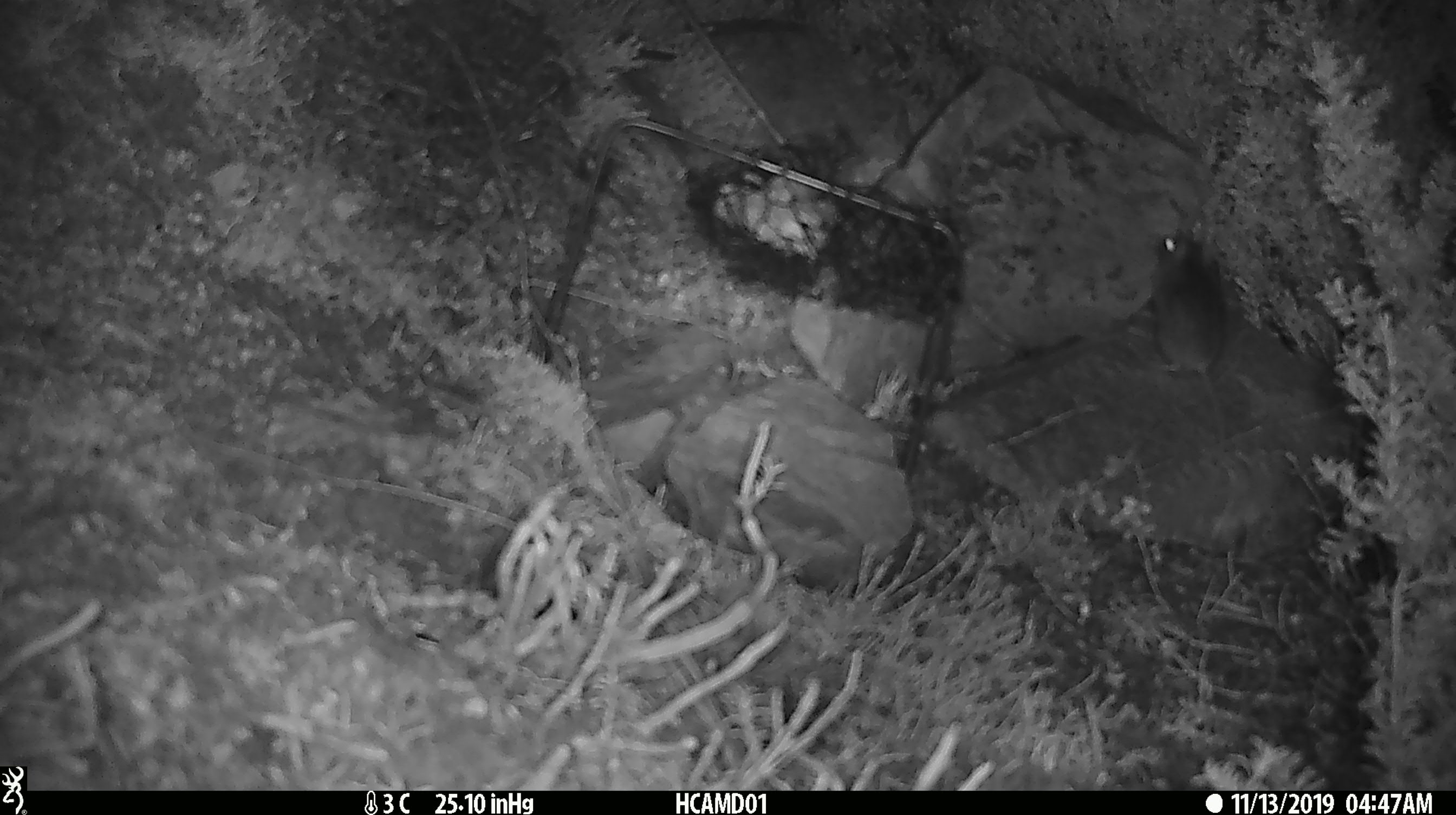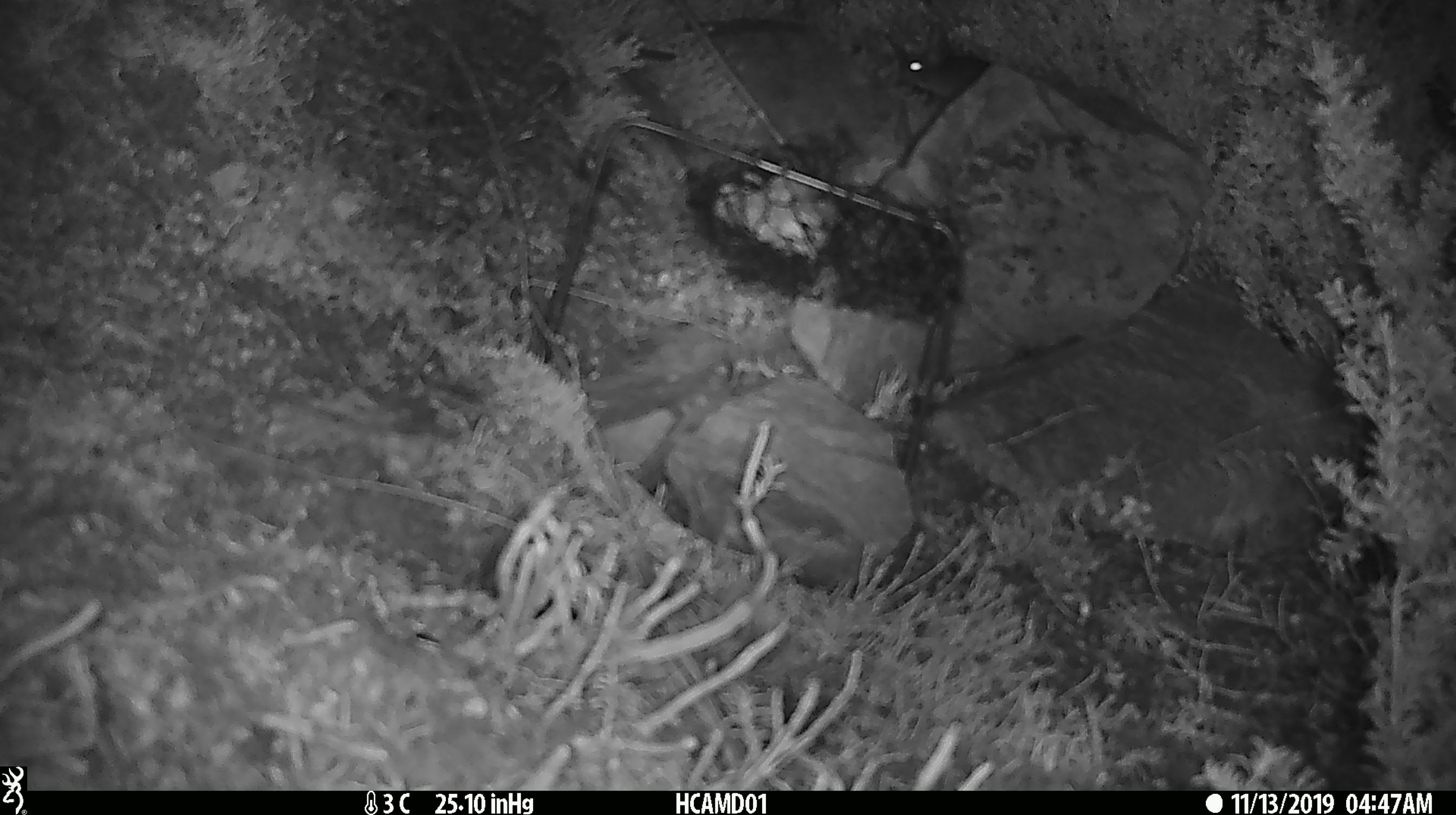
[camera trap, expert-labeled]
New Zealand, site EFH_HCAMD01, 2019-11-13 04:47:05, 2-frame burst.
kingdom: Animalia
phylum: Chordata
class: Mammalia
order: Rodentia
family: Muridae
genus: Mus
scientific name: Mus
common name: mouse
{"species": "mouse (Mus)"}